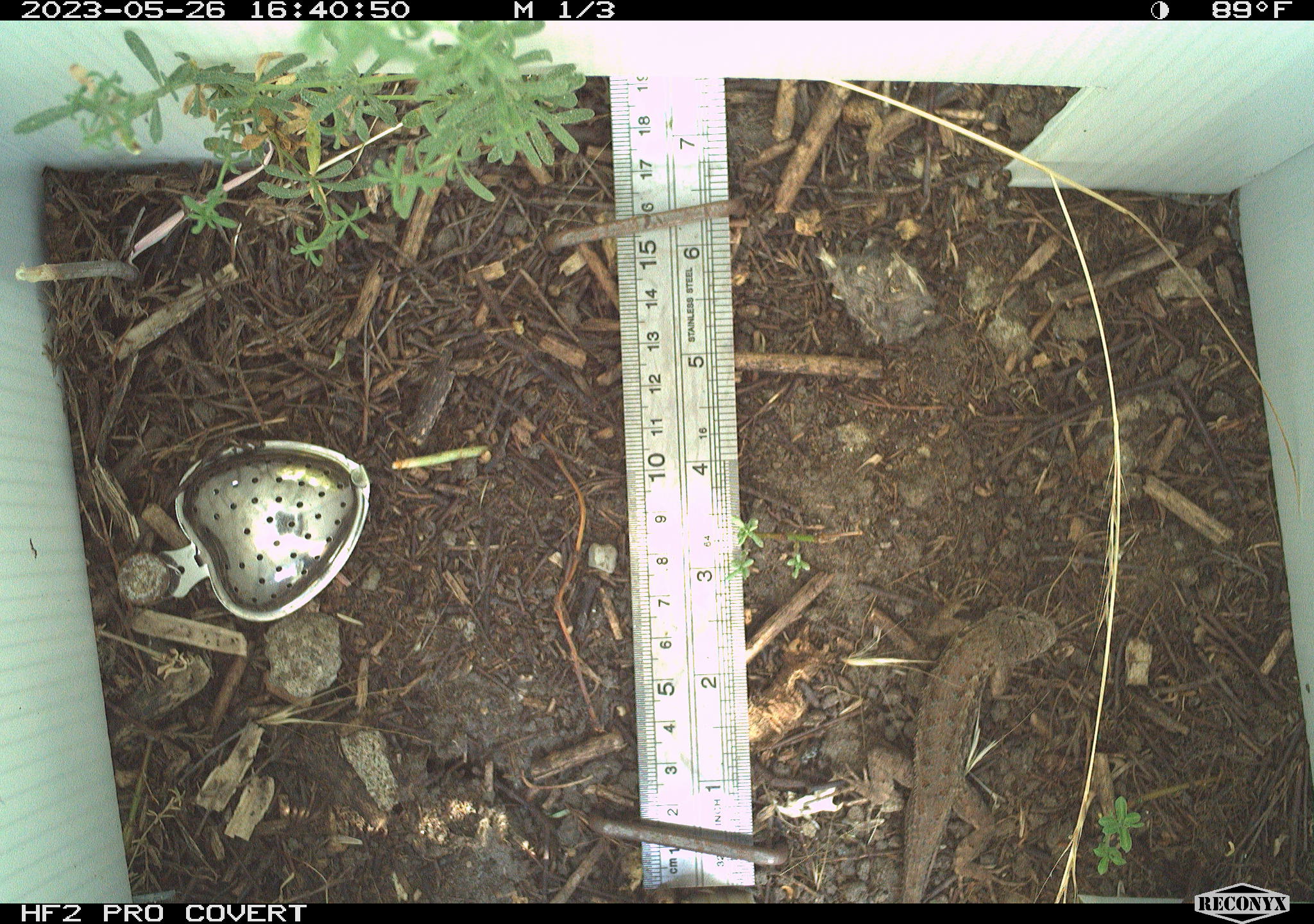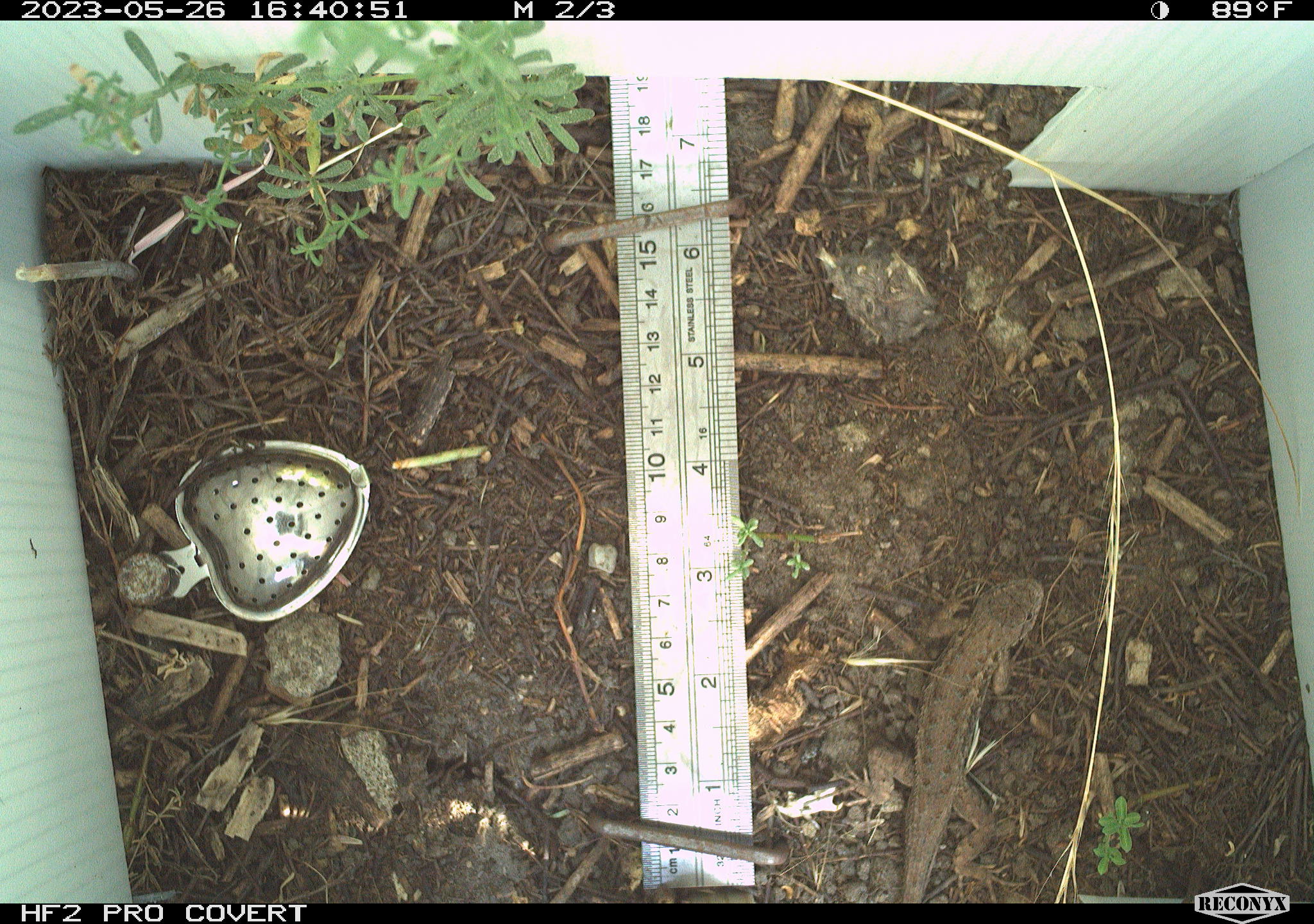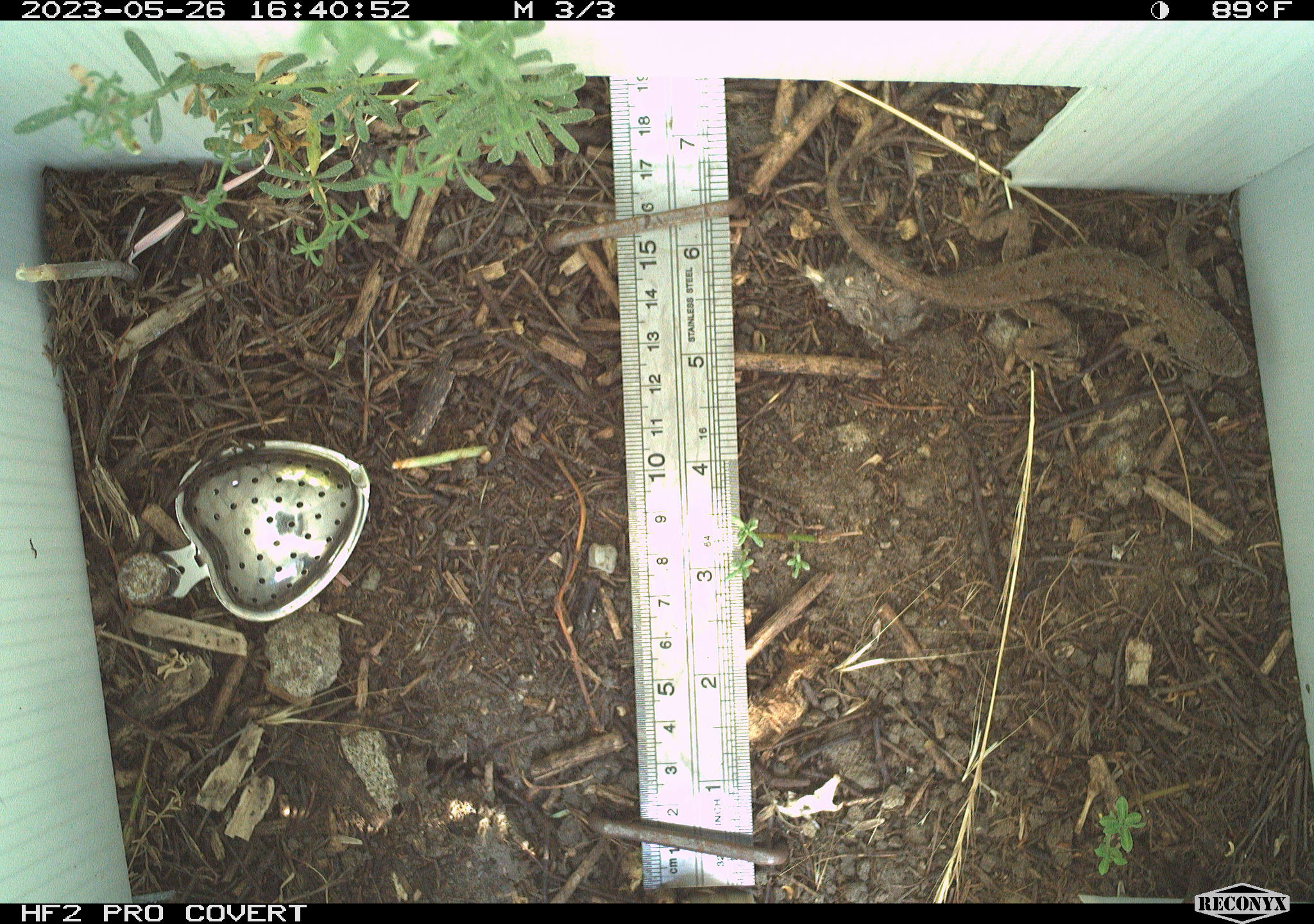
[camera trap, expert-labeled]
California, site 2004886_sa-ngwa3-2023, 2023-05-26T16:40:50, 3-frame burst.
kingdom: Animalia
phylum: Chordata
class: Reptilia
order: Squamata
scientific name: Squamata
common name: lizards and snakes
Lizards and snakes (Squamata).